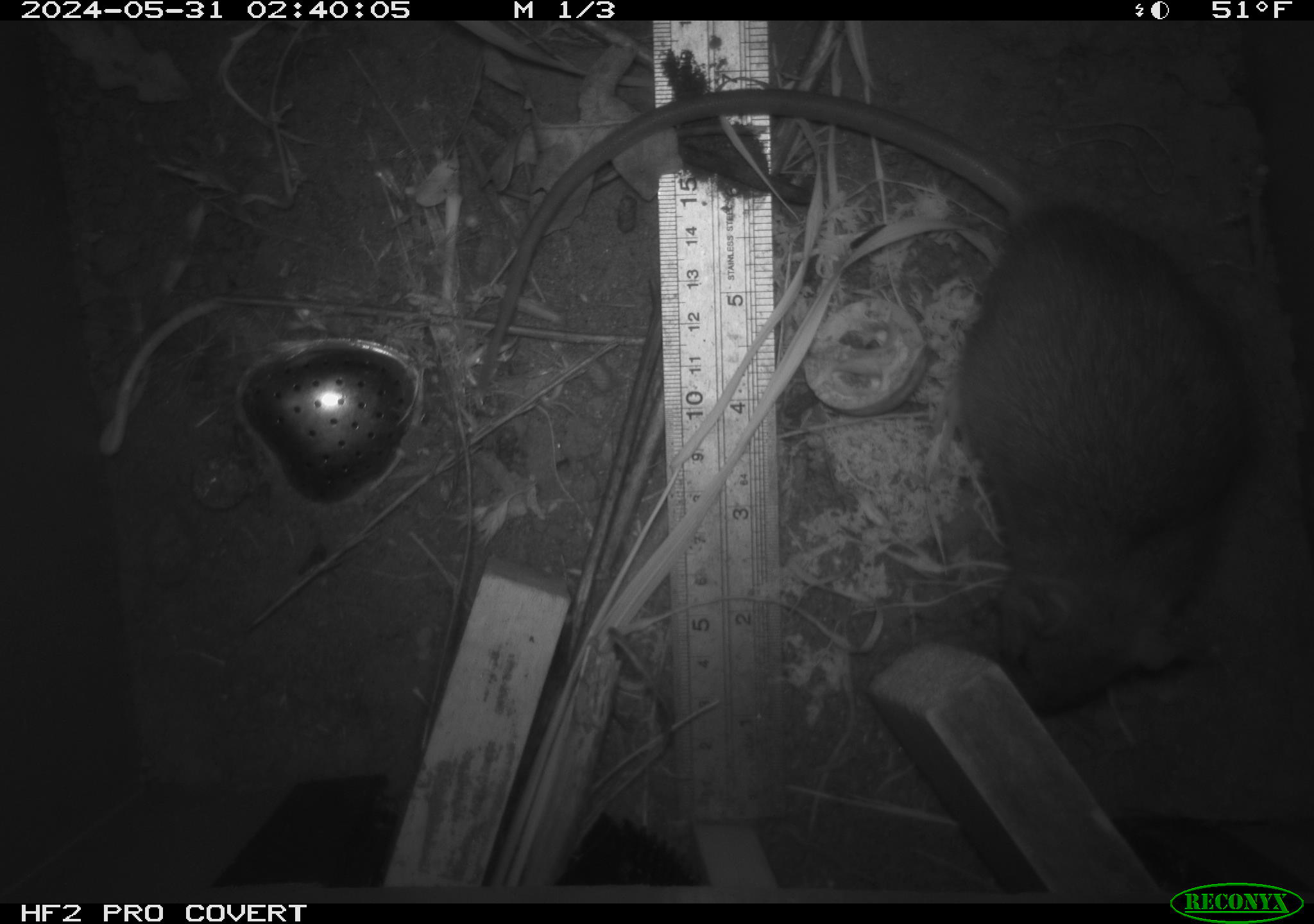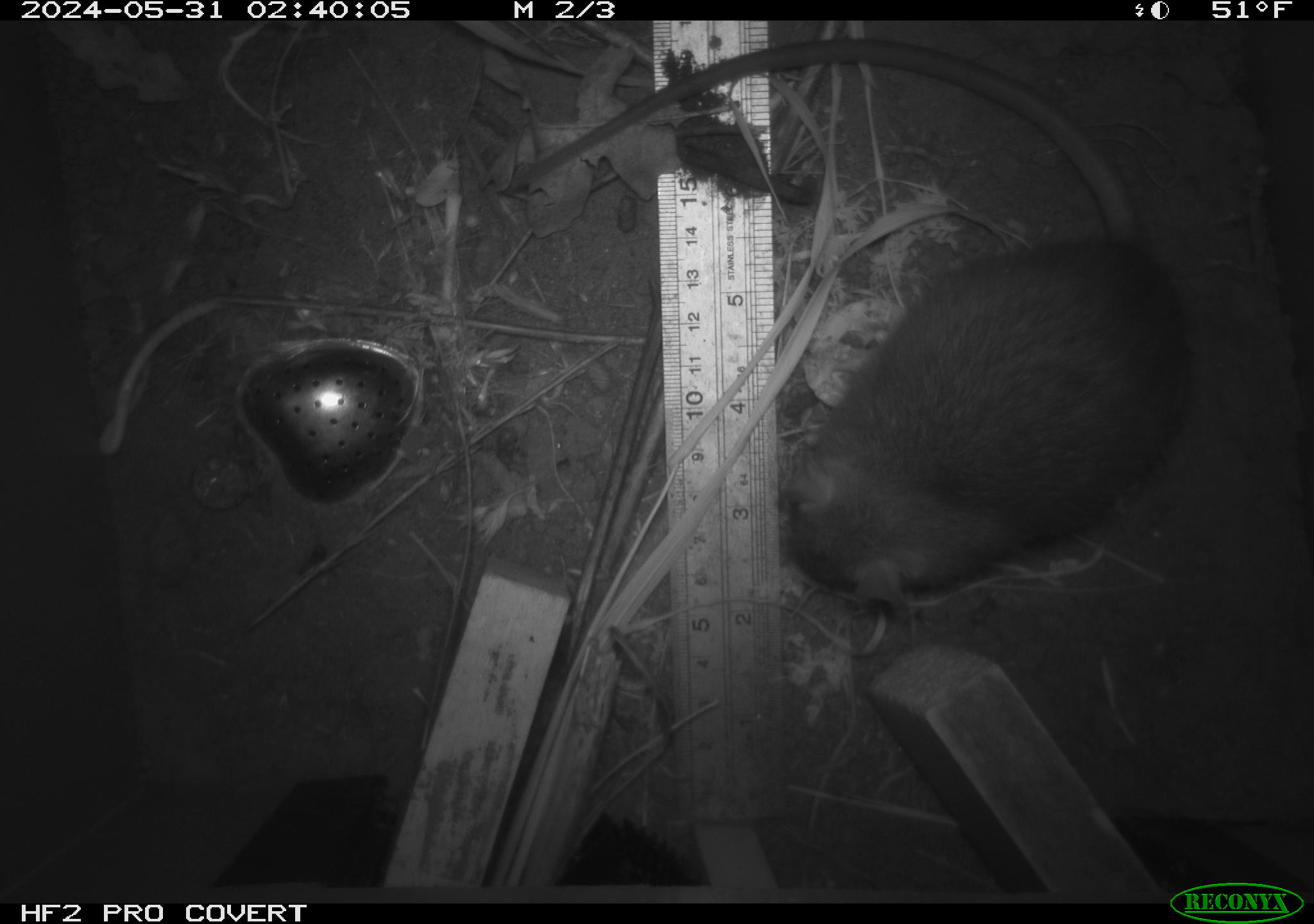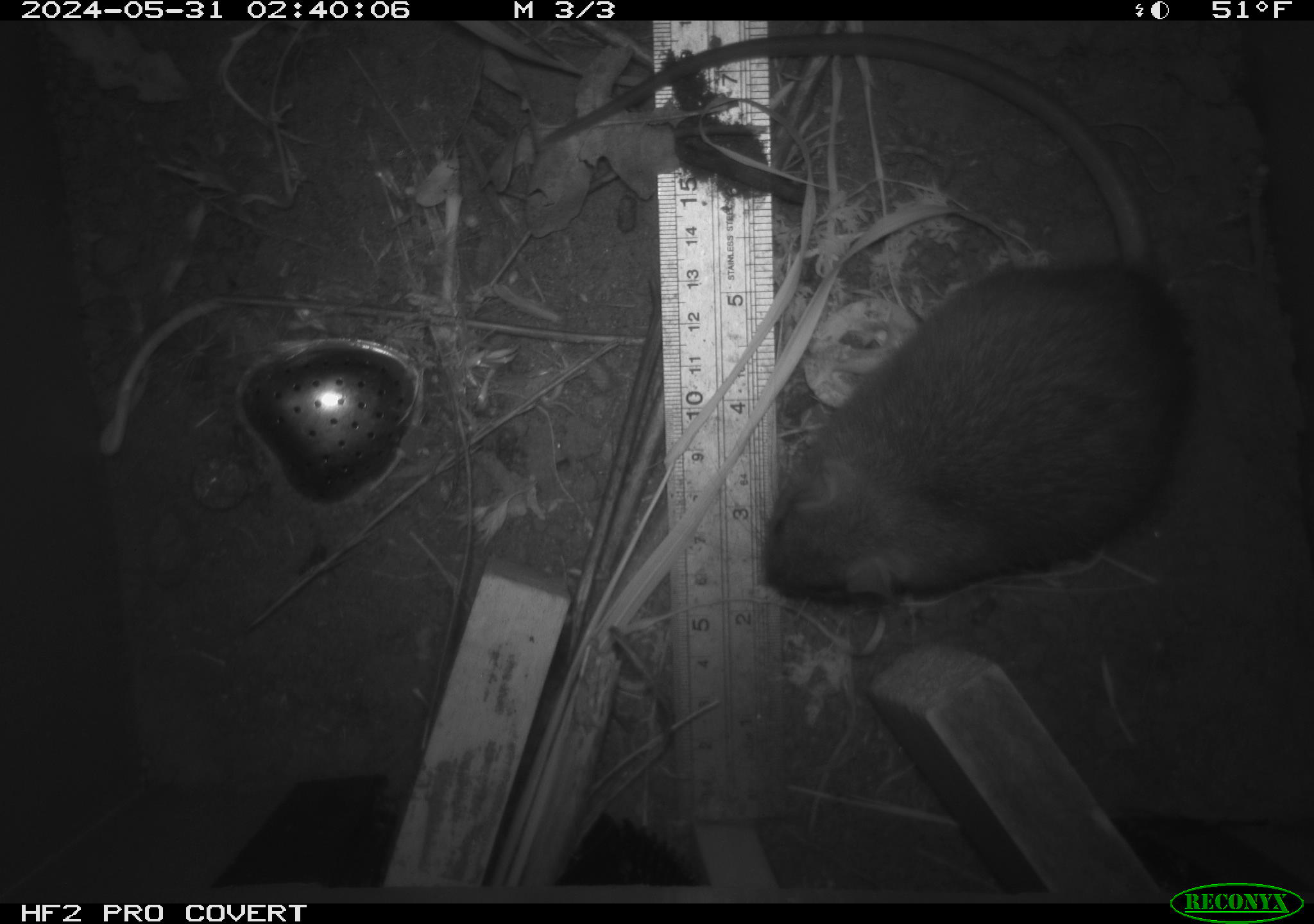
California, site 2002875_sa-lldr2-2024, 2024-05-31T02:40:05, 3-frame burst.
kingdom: Animalia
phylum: Chordata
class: Mammalia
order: Rodentia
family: Muridae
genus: Rattus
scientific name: Rattus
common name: rat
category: rattus species